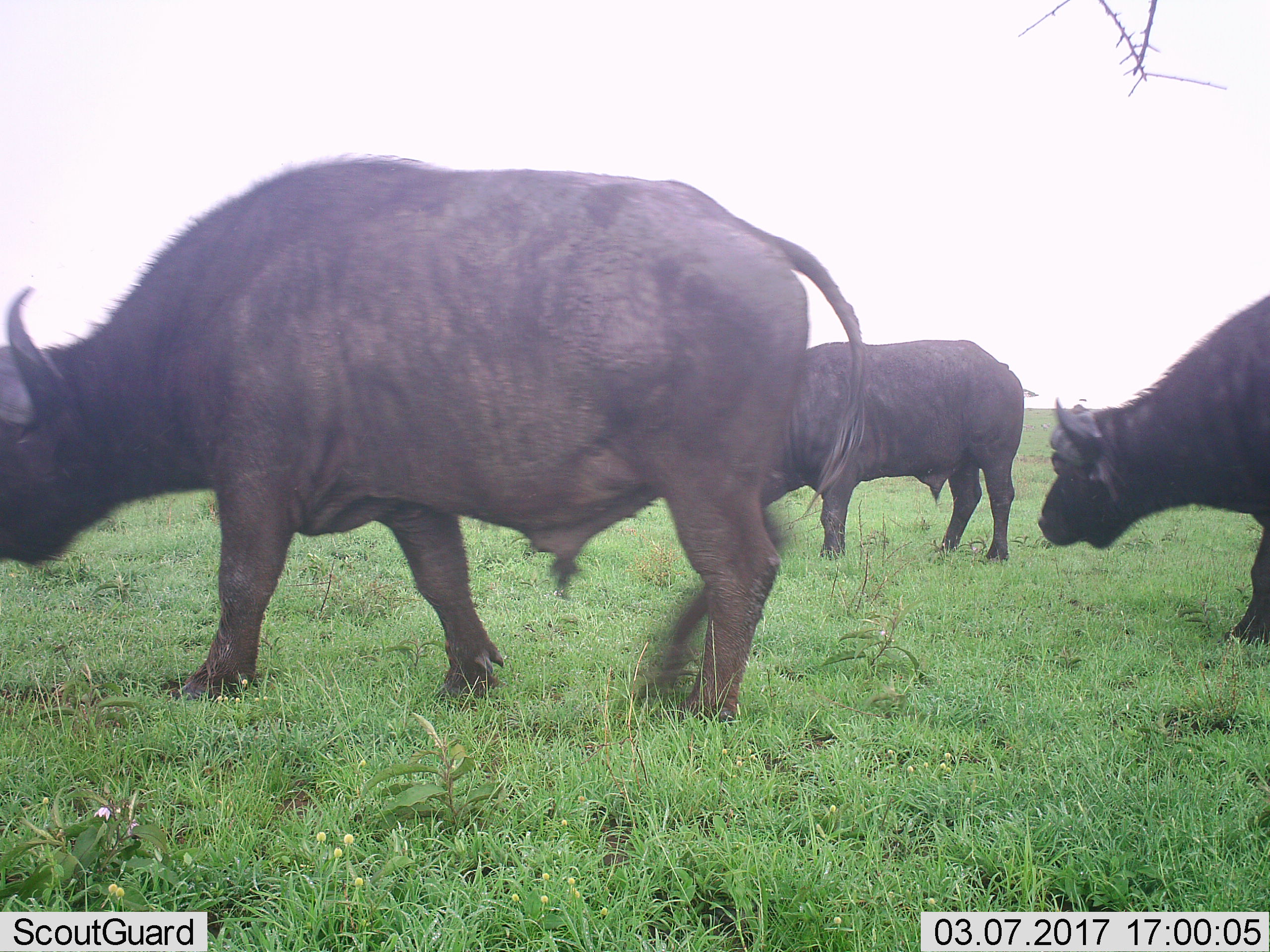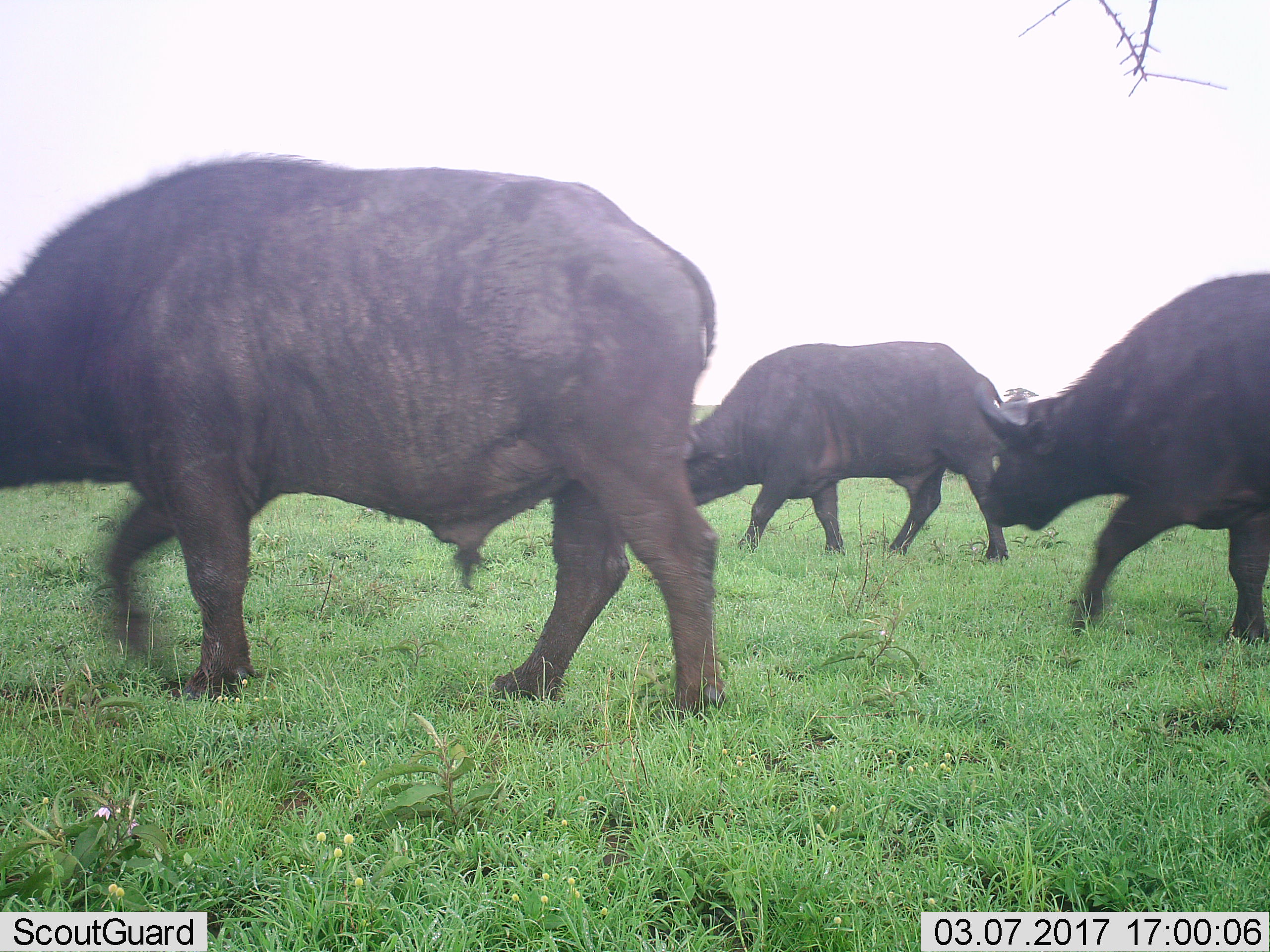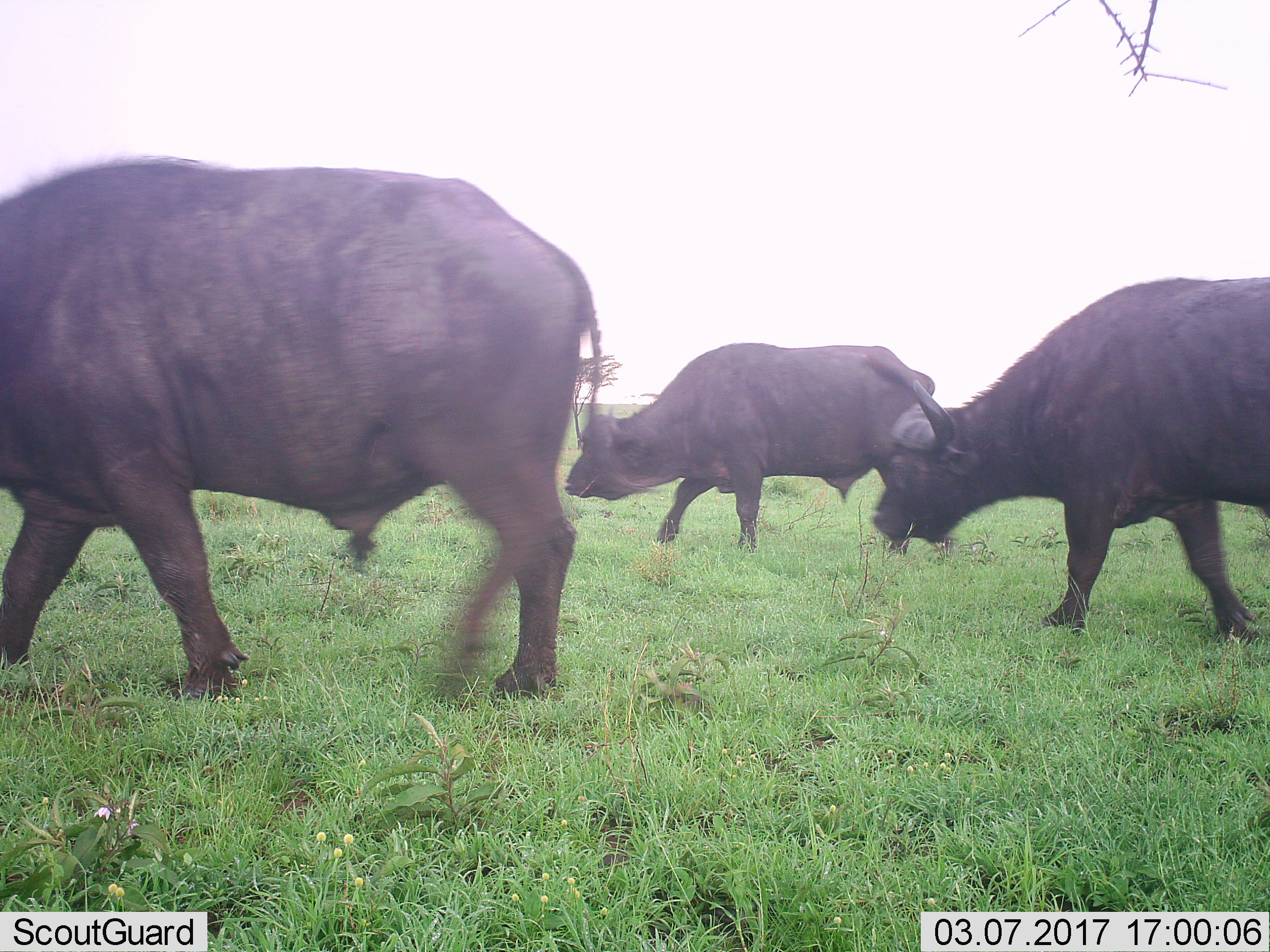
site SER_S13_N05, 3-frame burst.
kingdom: Animalia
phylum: Chordata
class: Mammalia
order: Artiodactyla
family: Bovidae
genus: Syncerus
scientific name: Syncerus caffer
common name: african buffalo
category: buffalo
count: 3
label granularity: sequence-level